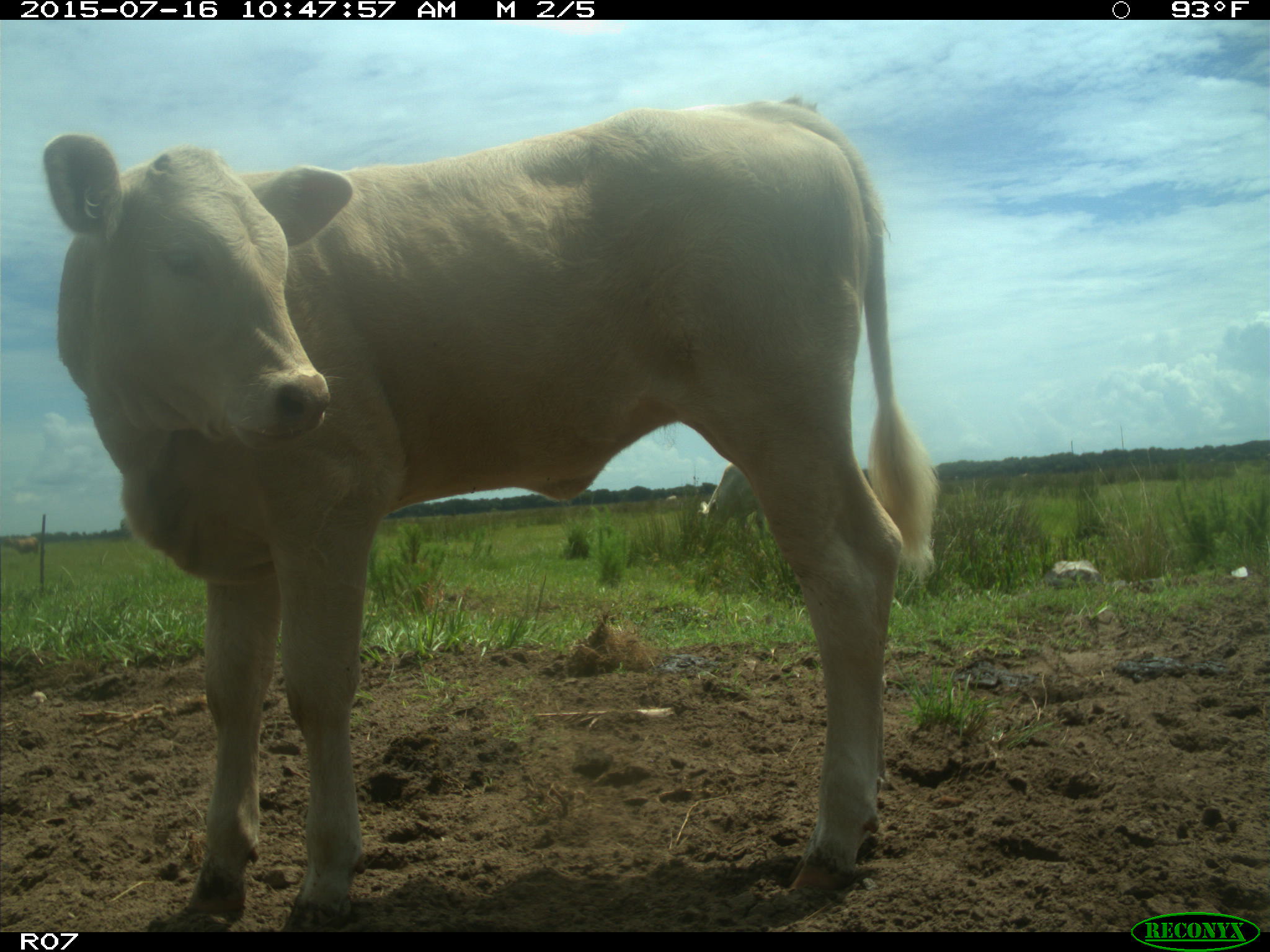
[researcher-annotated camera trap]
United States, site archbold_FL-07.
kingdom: Animalia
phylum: Chordata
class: Mammalia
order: Artiodactyla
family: Bovidae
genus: Bos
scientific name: Bos taurus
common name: domestic cow